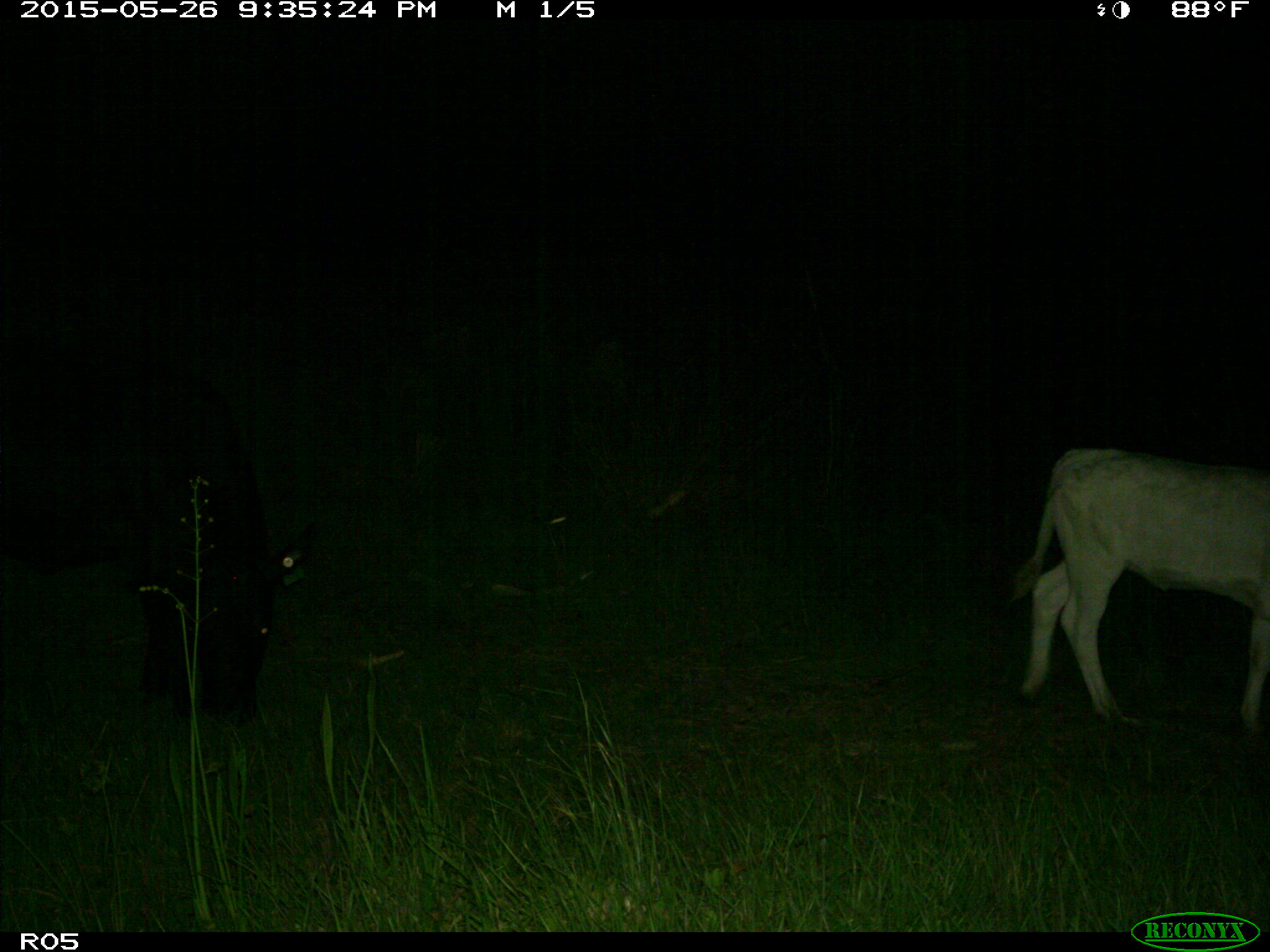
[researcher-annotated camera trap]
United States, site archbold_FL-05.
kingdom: Animalia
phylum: Chordata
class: Mammalia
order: Artiodactyla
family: Bovidae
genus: Bos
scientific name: Bos taurus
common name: domestic cow